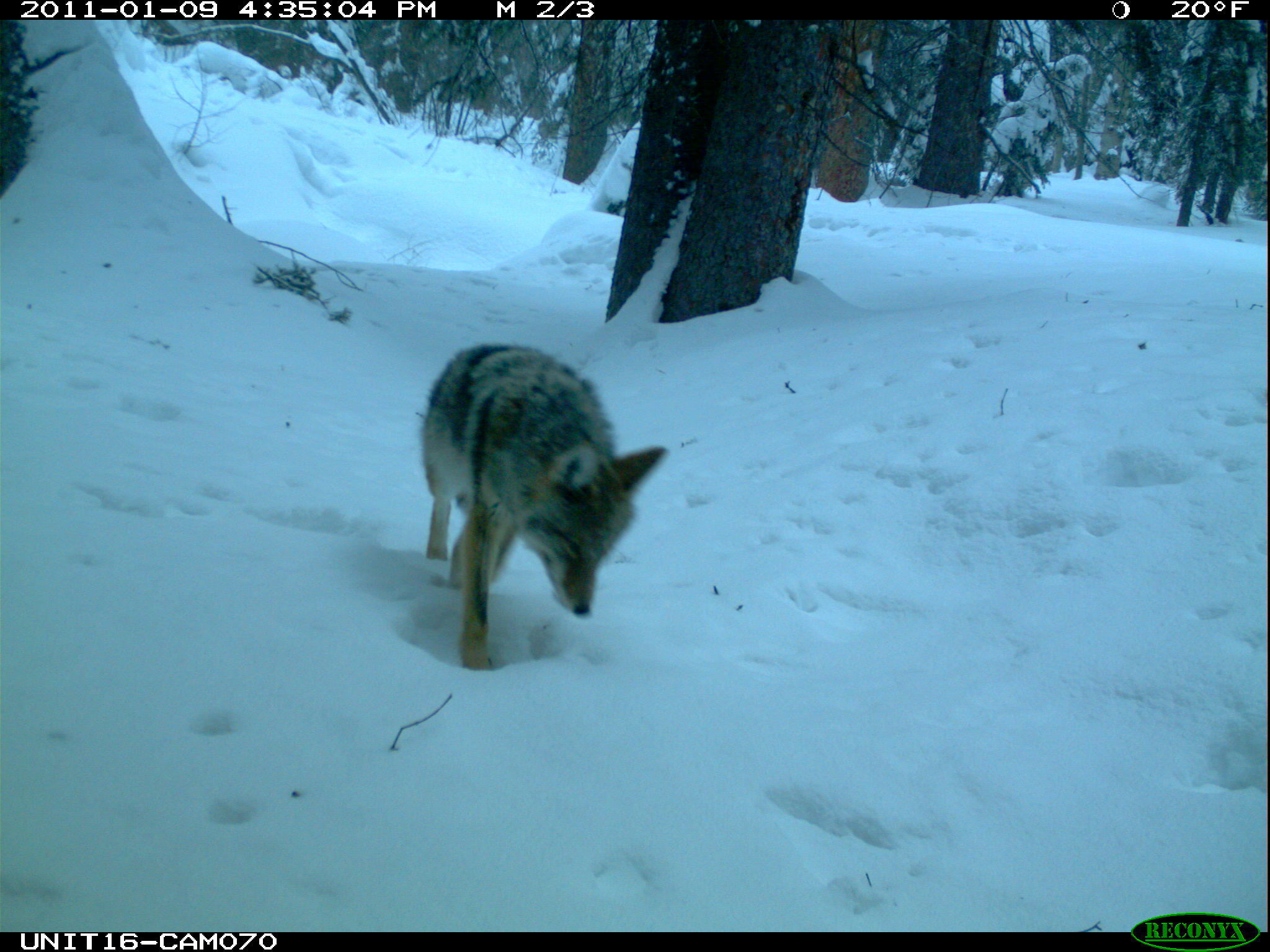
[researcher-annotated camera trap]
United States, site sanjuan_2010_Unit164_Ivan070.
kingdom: Animalia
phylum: Chordata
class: Mammalia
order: Carnivora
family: Canidae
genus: Canis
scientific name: Canis latrans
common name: coyote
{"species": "Canis latrans (coyote)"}